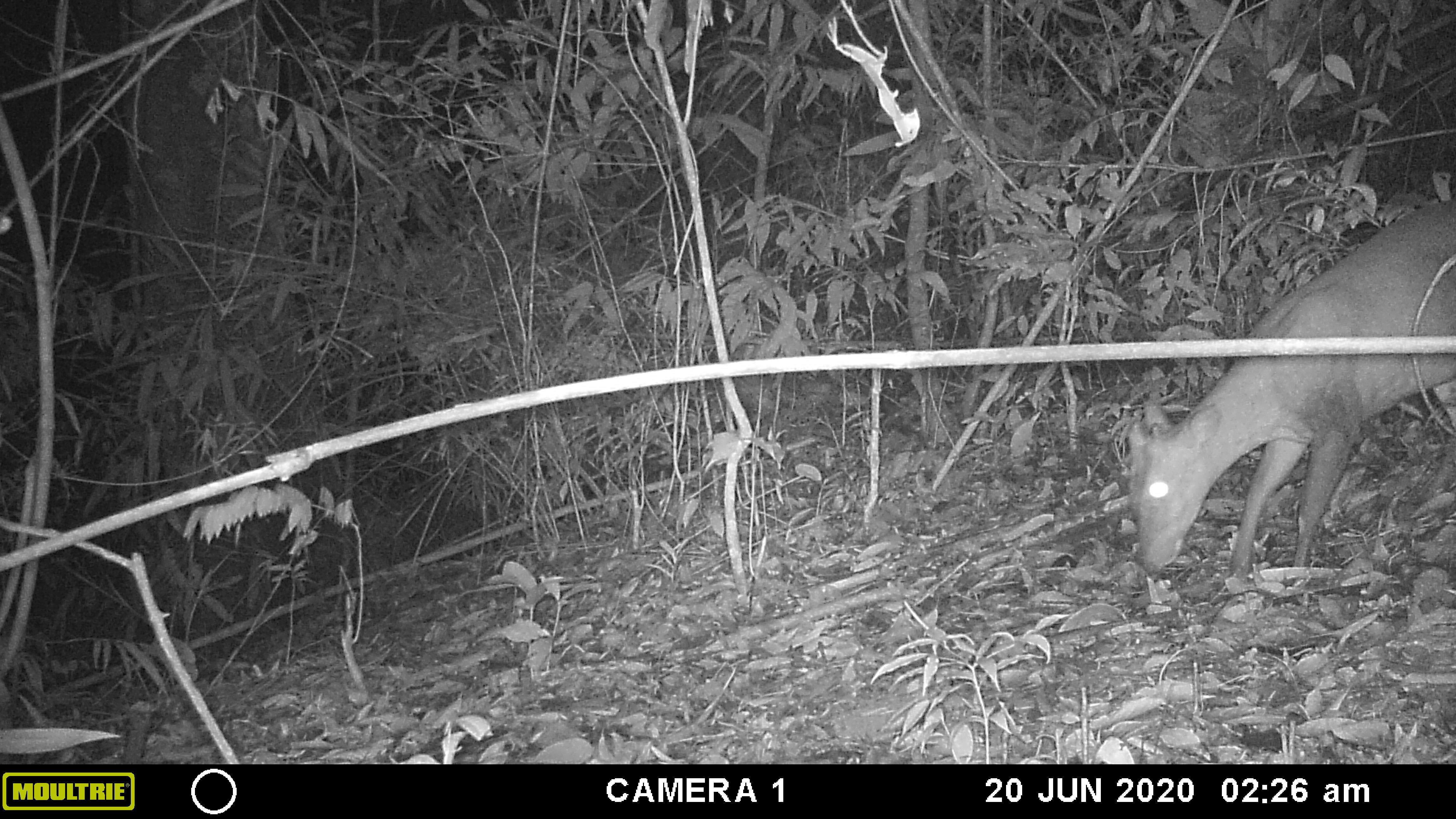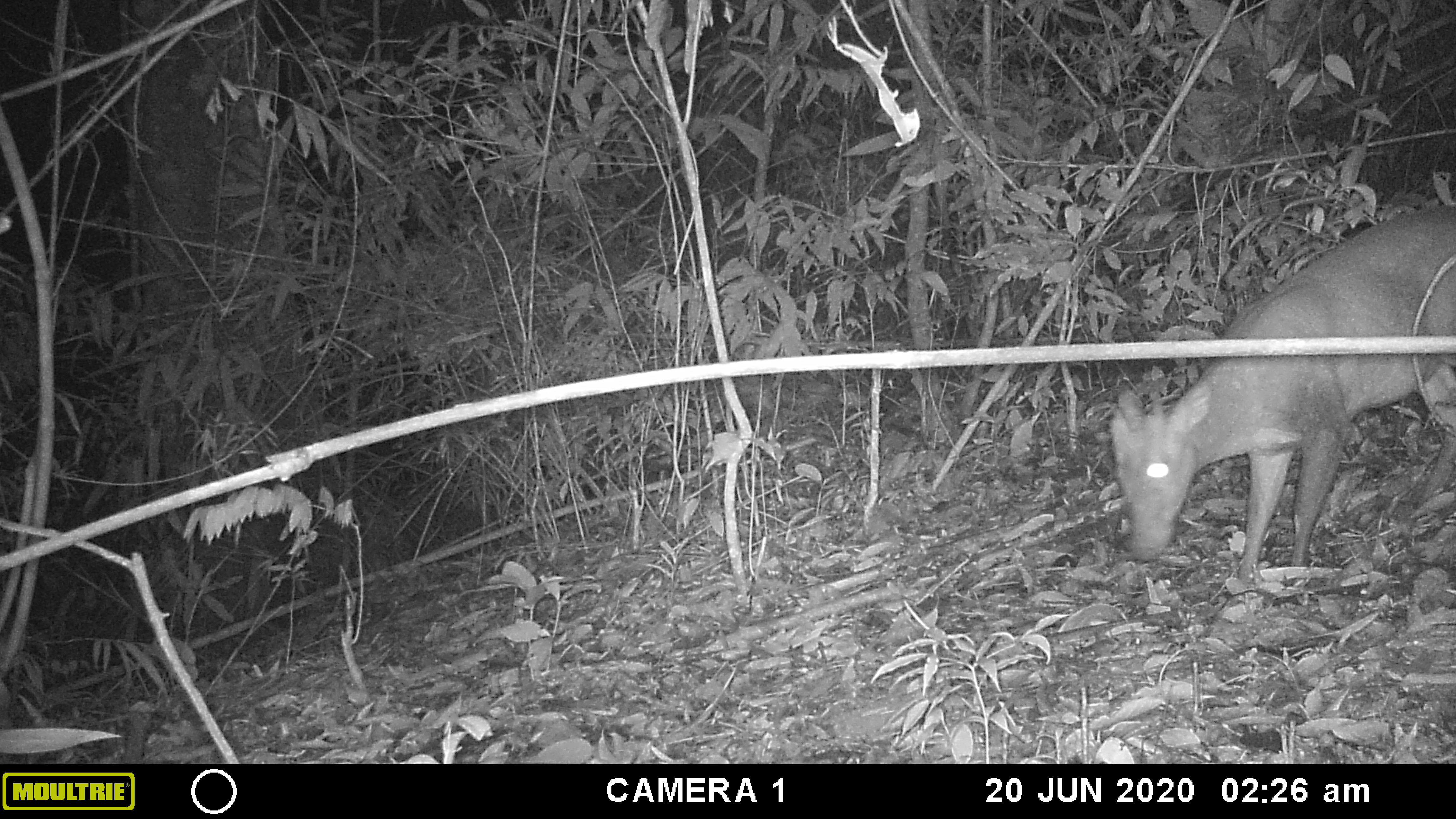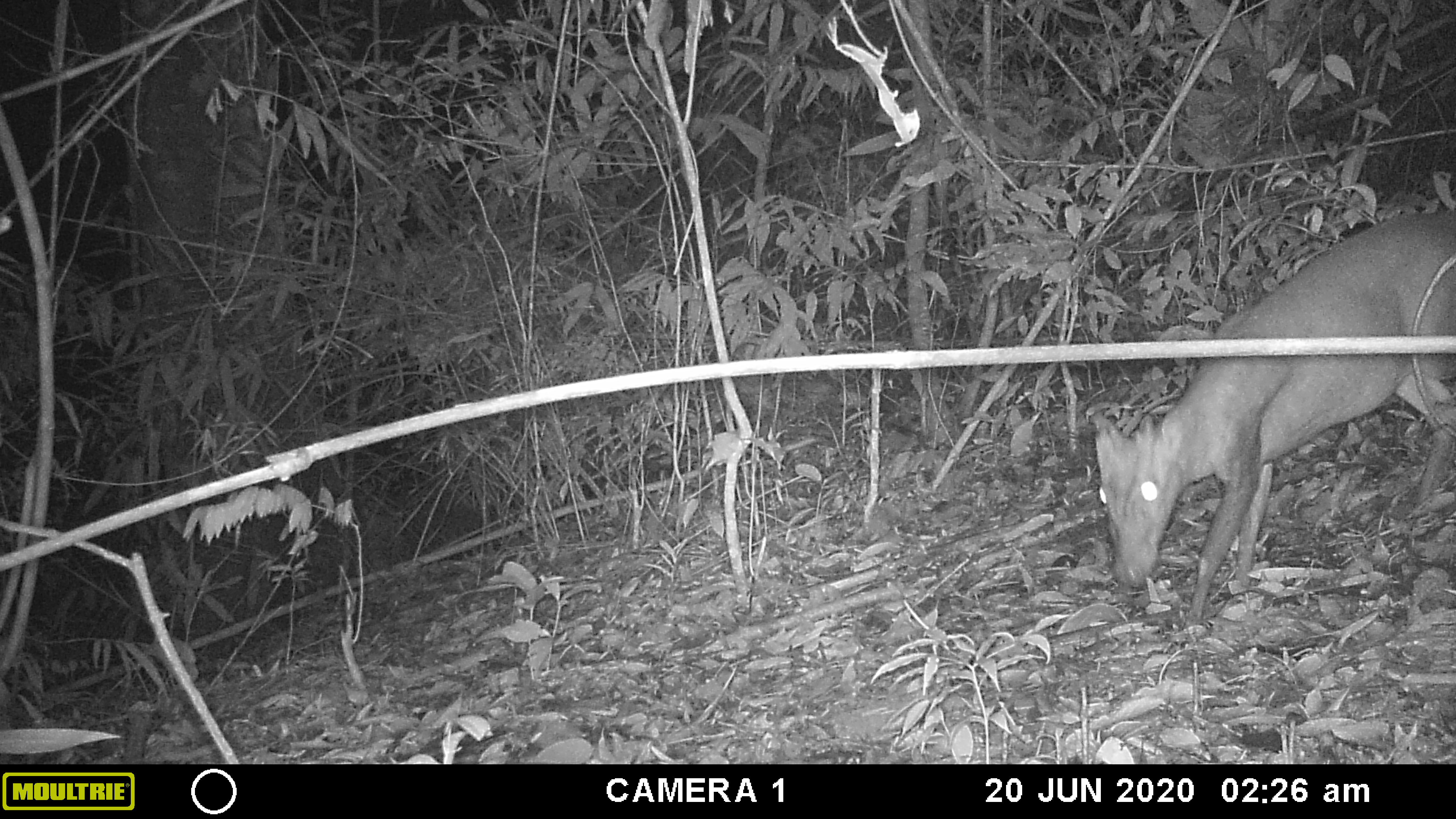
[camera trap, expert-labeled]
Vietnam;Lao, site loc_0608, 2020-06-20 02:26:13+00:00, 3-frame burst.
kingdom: Animalia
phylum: Chordata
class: Mammalia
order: Artiodactyla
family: Cervidae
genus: Muntiacus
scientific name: Muntiacus rooseveltorum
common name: roosevelt's muntjac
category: roosevelts muntjac group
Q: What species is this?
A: Roosevelts muntjac group (roosevelt's muntjac) (Muntiacus rooseveltorum).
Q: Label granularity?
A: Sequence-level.